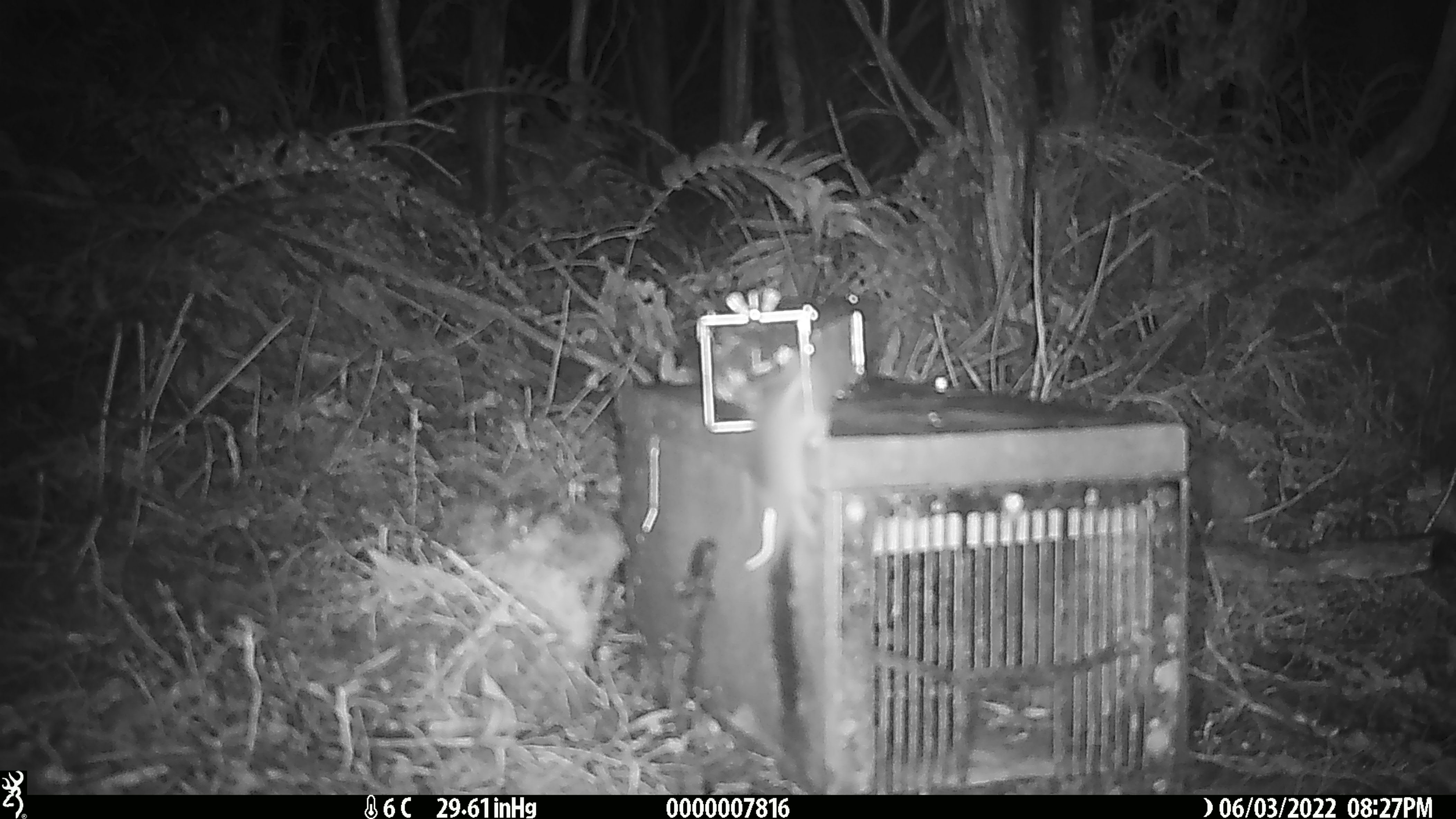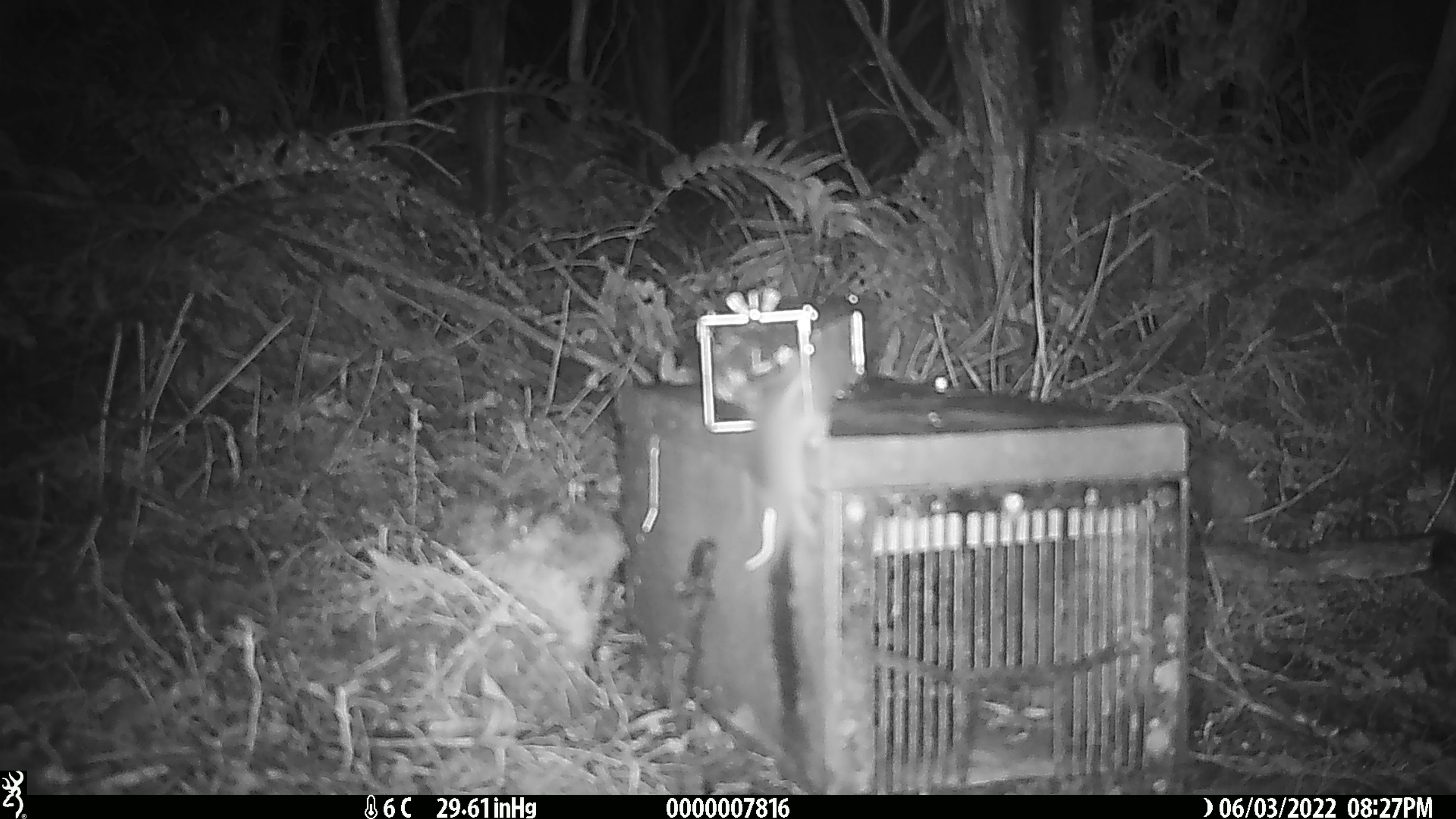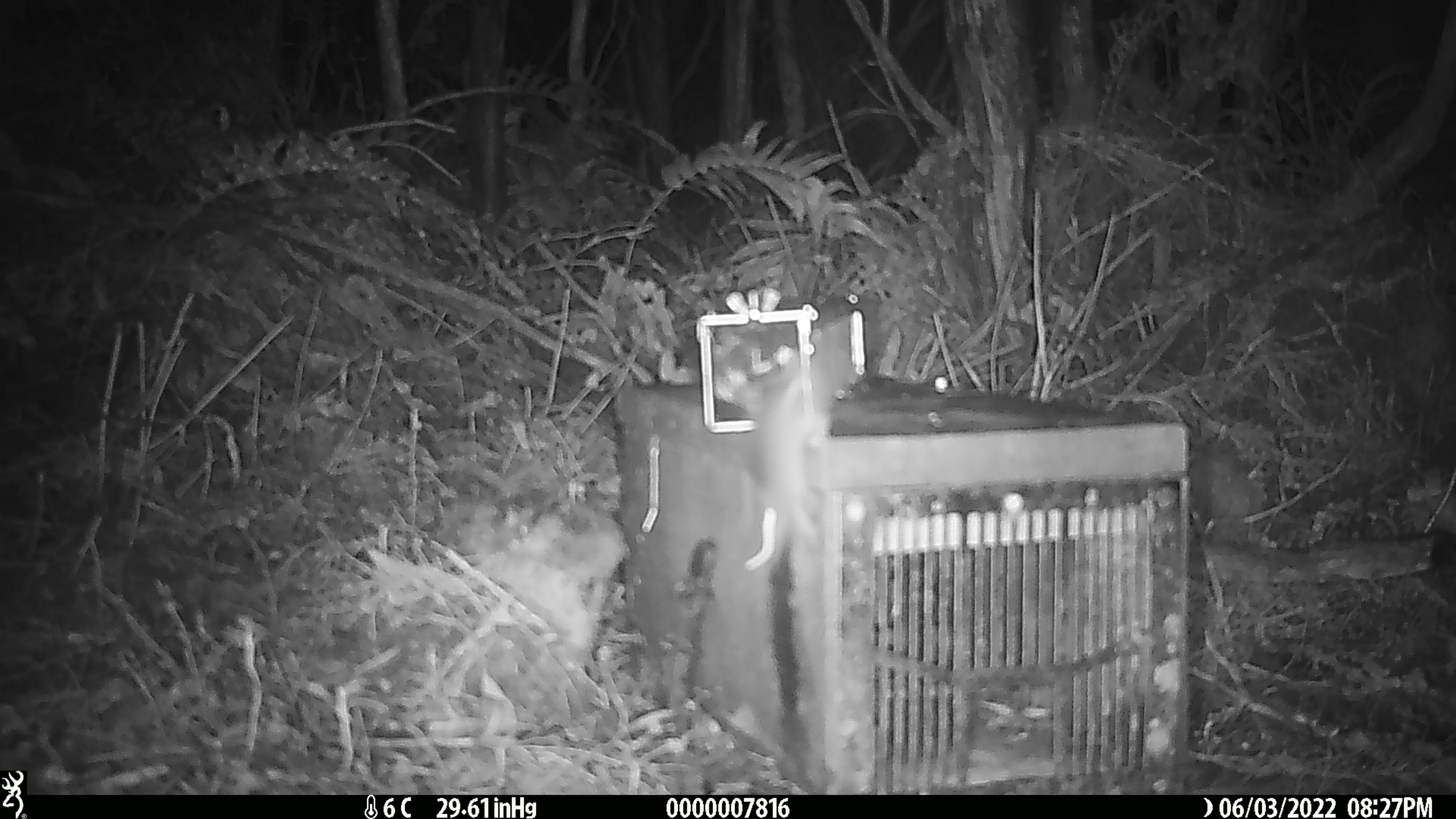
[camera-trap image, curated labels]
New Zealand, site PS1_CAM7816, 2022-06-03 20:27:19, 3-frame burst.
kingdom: Animalia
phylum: Chordata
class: Mammalia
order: Rodentia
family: Muridae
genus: Mus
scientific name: Mus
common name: mouse